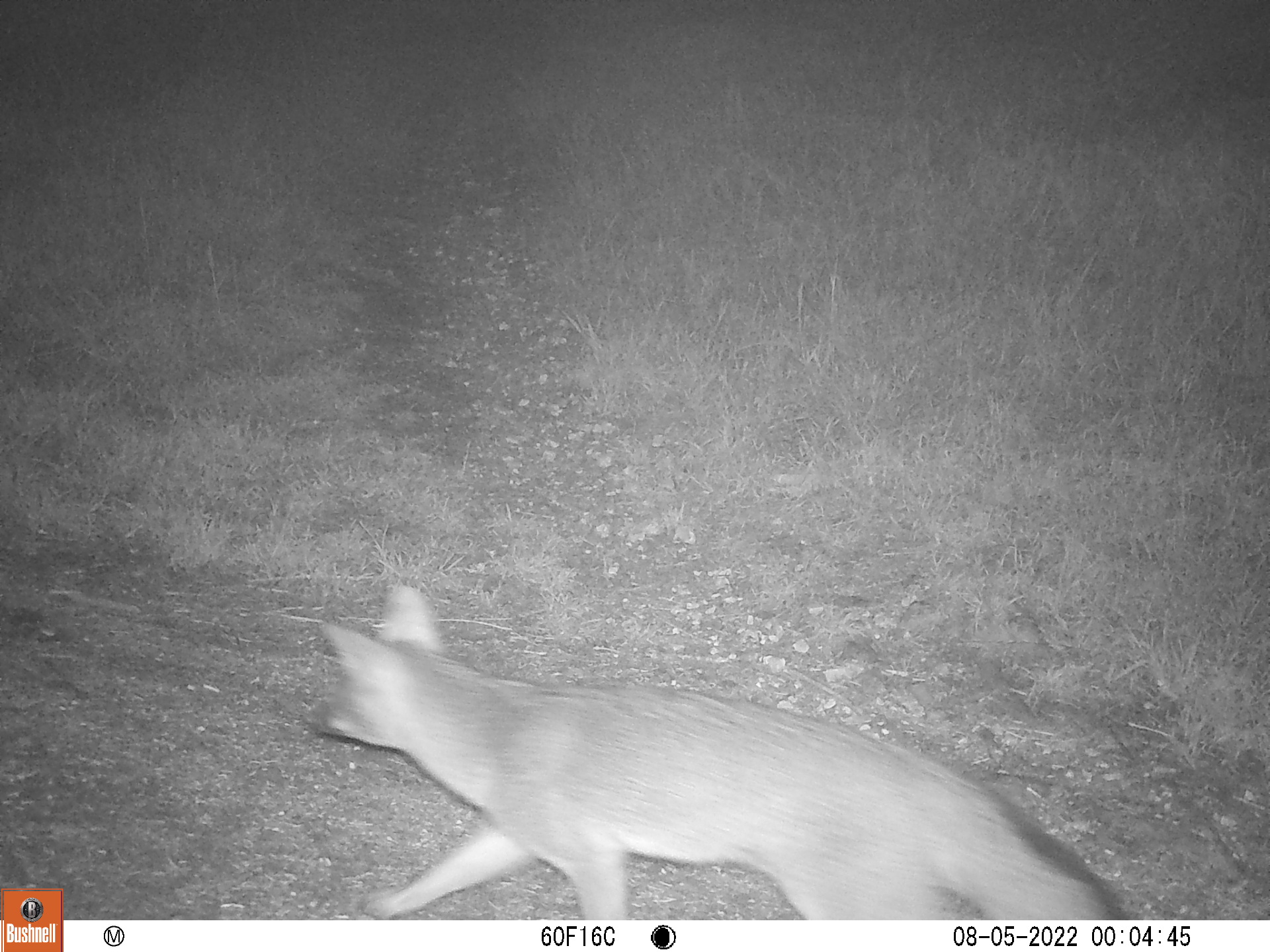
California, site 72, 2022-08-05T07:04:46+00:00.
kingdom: Animalia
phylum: Chordata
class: Mammalia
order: Carnivora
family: Canidae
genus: Urocyon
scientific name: Urocyon cinereoargenteus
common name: gray fox